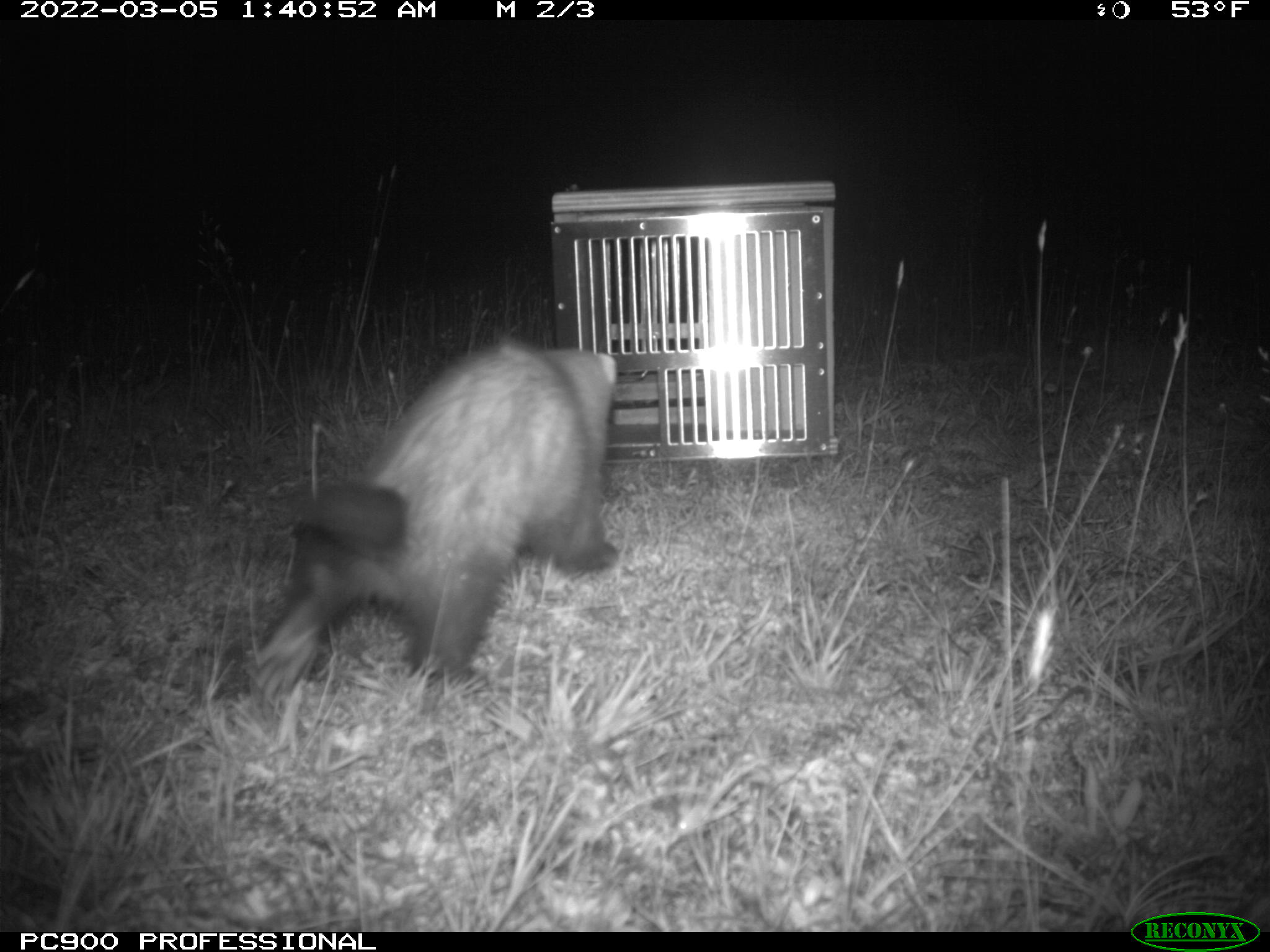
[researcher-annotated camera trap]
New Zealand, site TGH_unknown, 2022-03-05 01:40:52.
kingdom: Animalia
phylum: Chordata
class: Mammalia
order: Carnivora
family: Mustelidae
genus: Mustela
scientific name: Mustela furo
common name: ferret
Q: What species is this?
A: Ferret (Mustela furo).